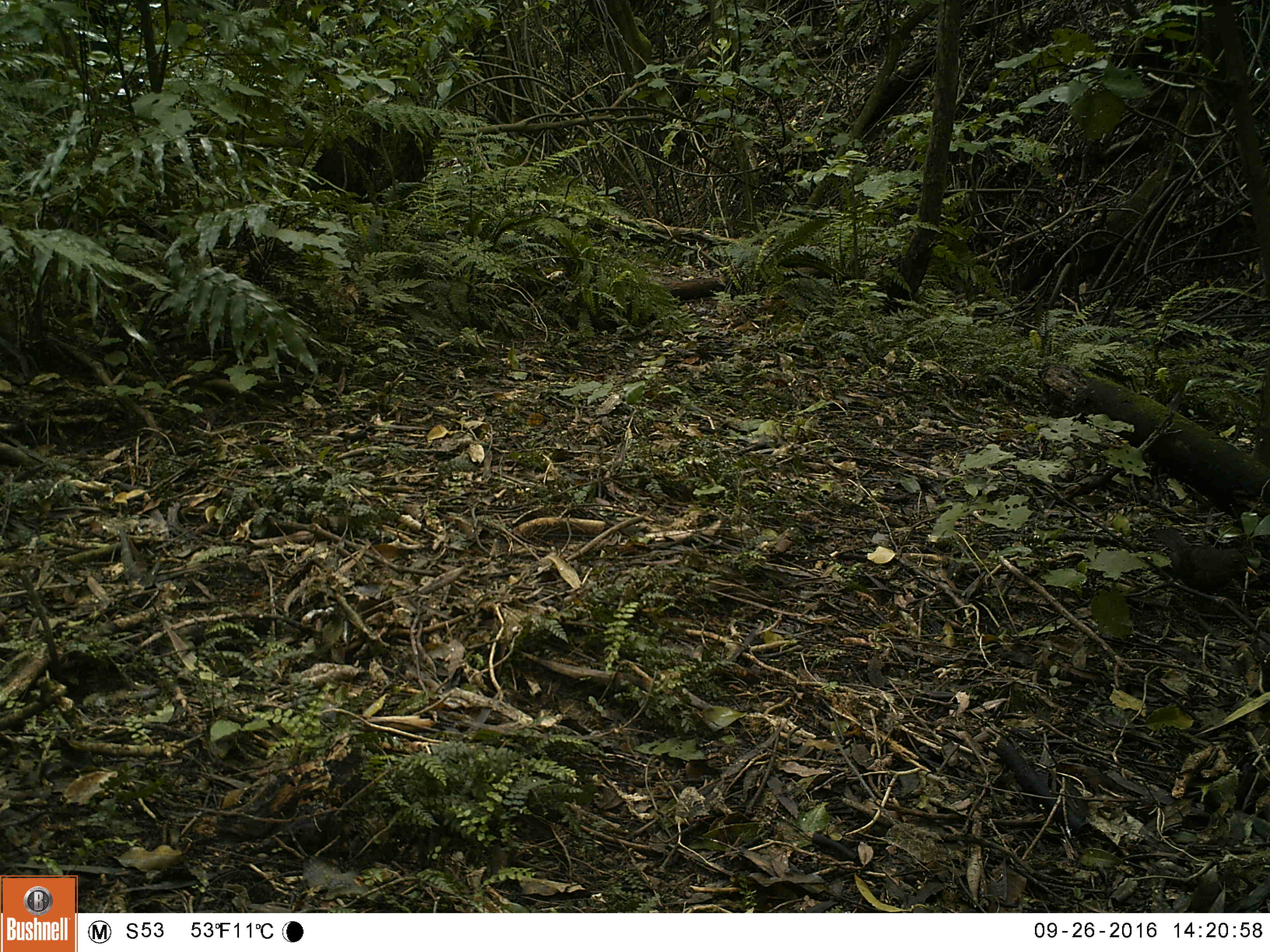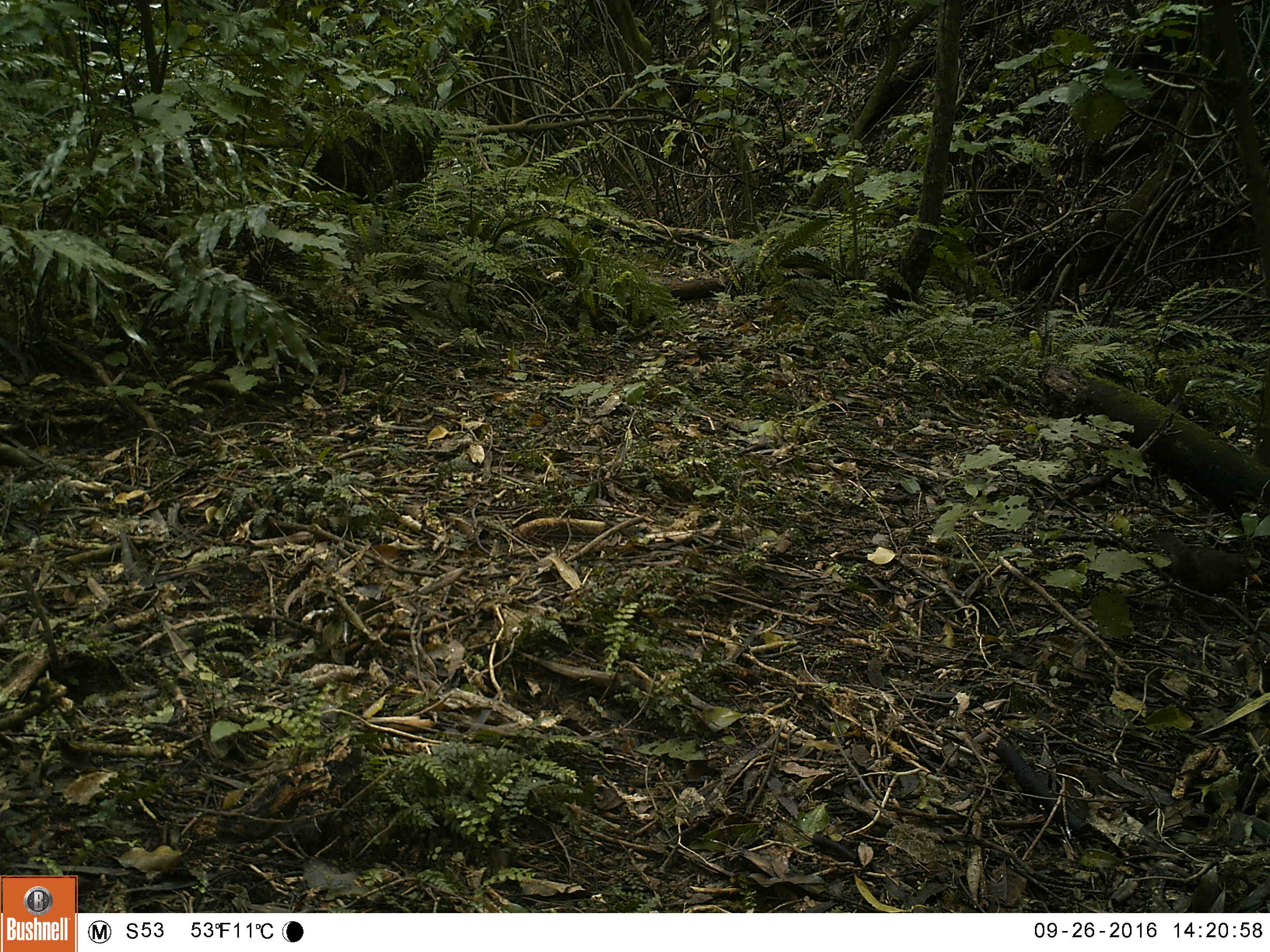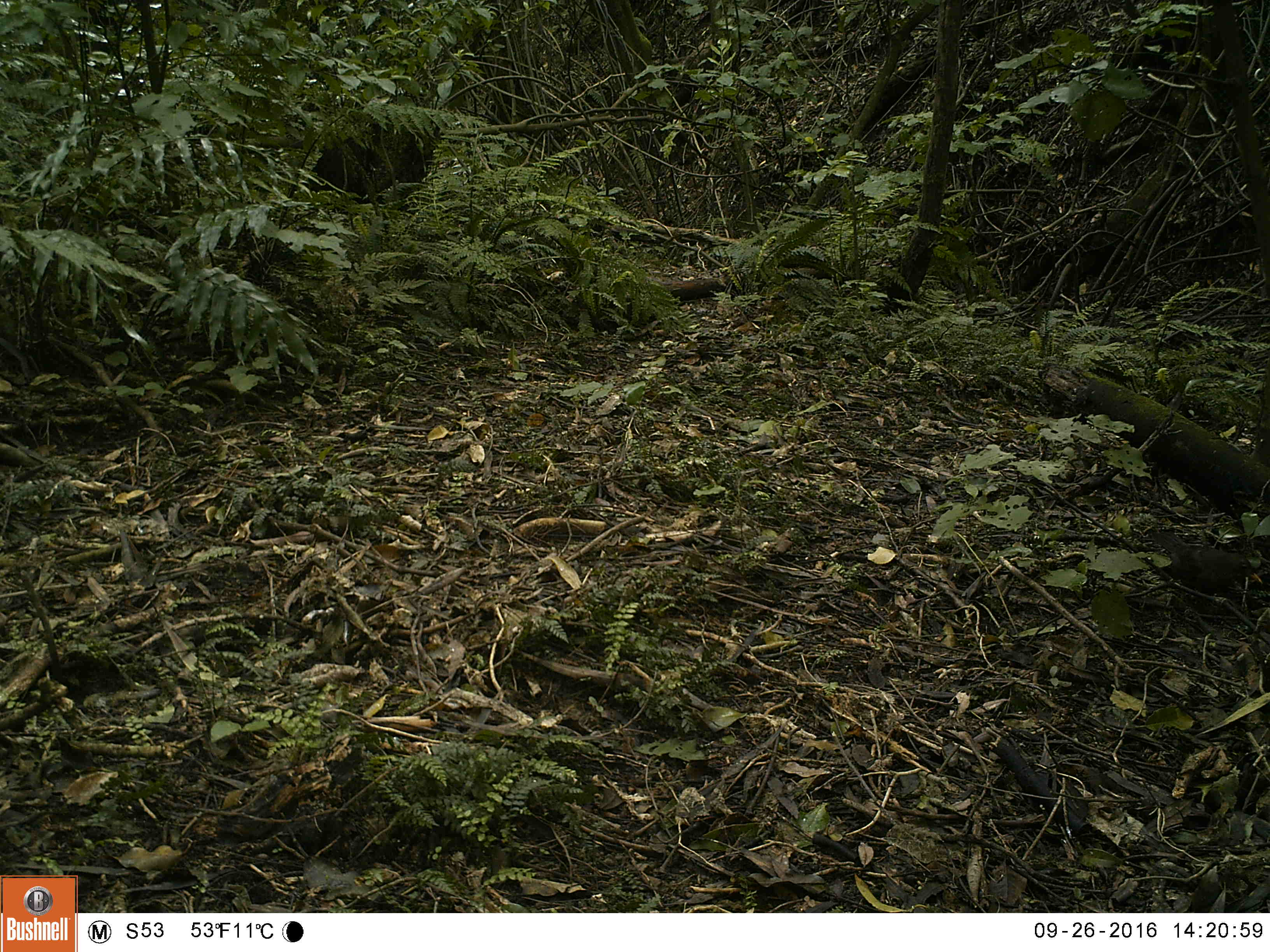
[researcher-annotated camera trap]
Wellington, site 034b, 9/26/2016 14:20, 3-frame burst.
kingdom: Animalia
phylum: Chordata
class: Aves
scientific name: Aves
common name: bird